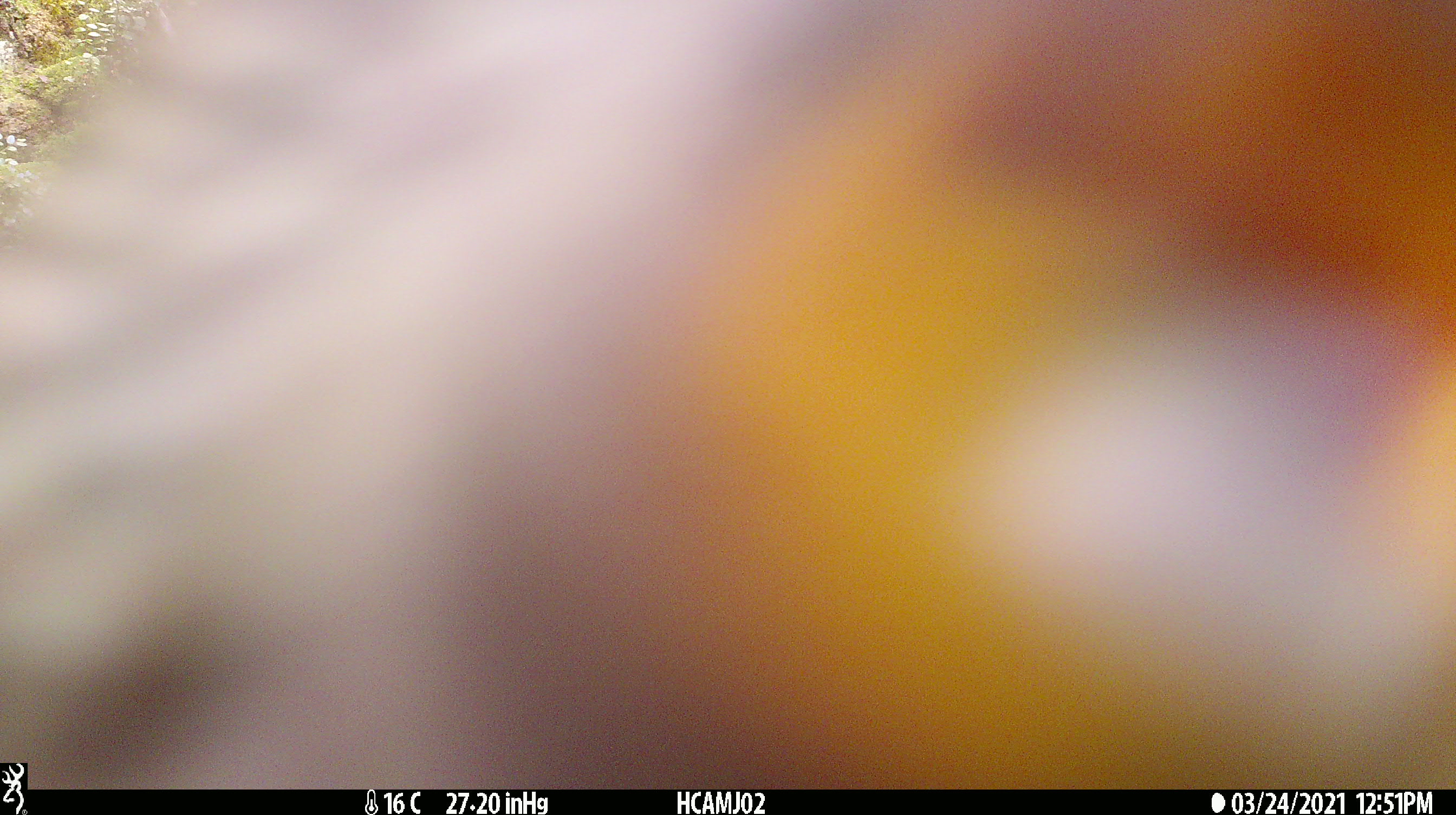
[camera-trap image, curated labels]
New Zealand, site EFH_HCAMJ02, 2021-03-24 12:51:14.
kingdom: Animalia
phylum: Chordata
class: Aves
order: Psittaciformes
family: Strigopidae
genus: Nestor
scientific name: Nestor notabilis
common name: kea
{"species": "kea (Nestor notabilis)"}